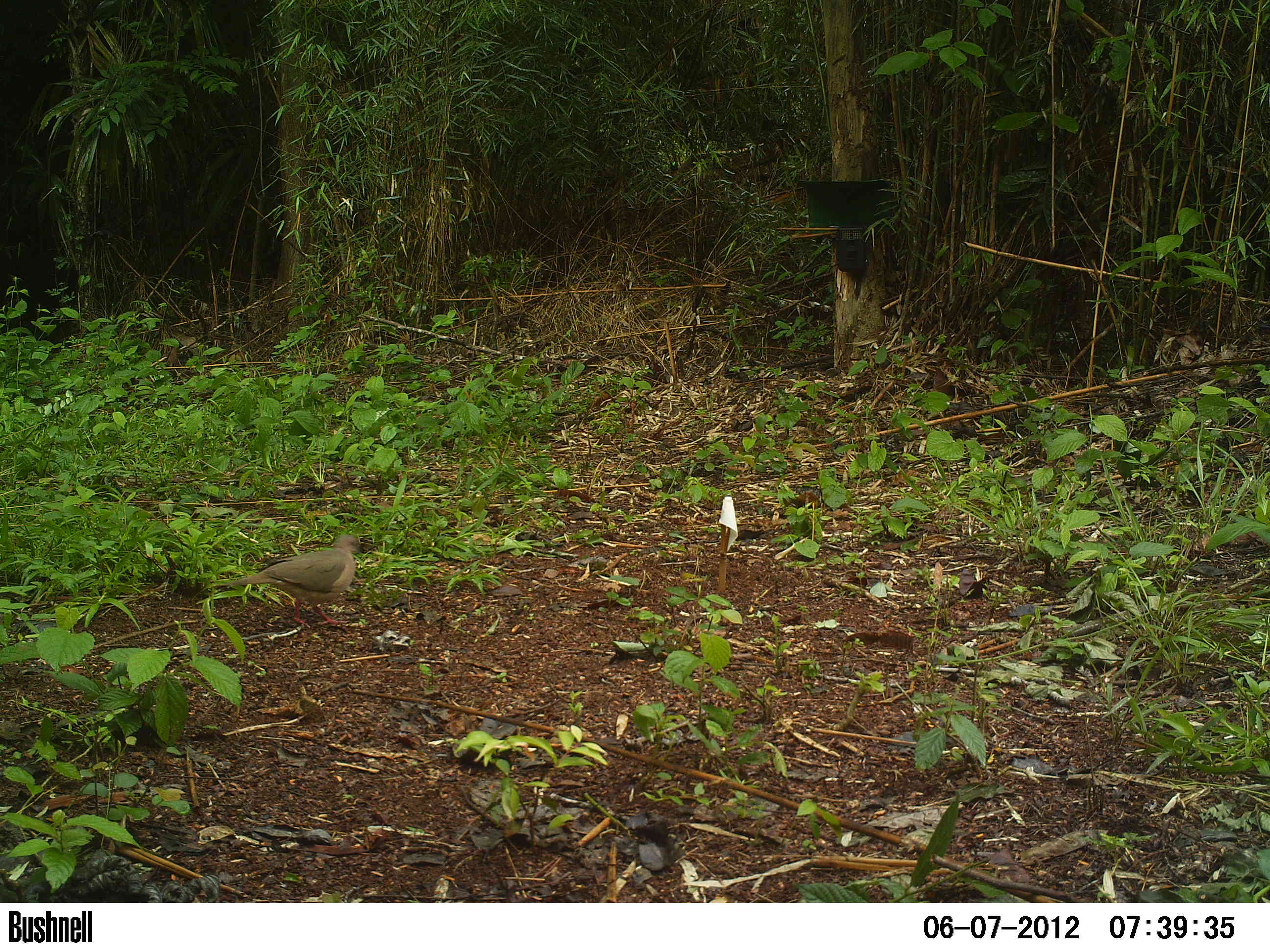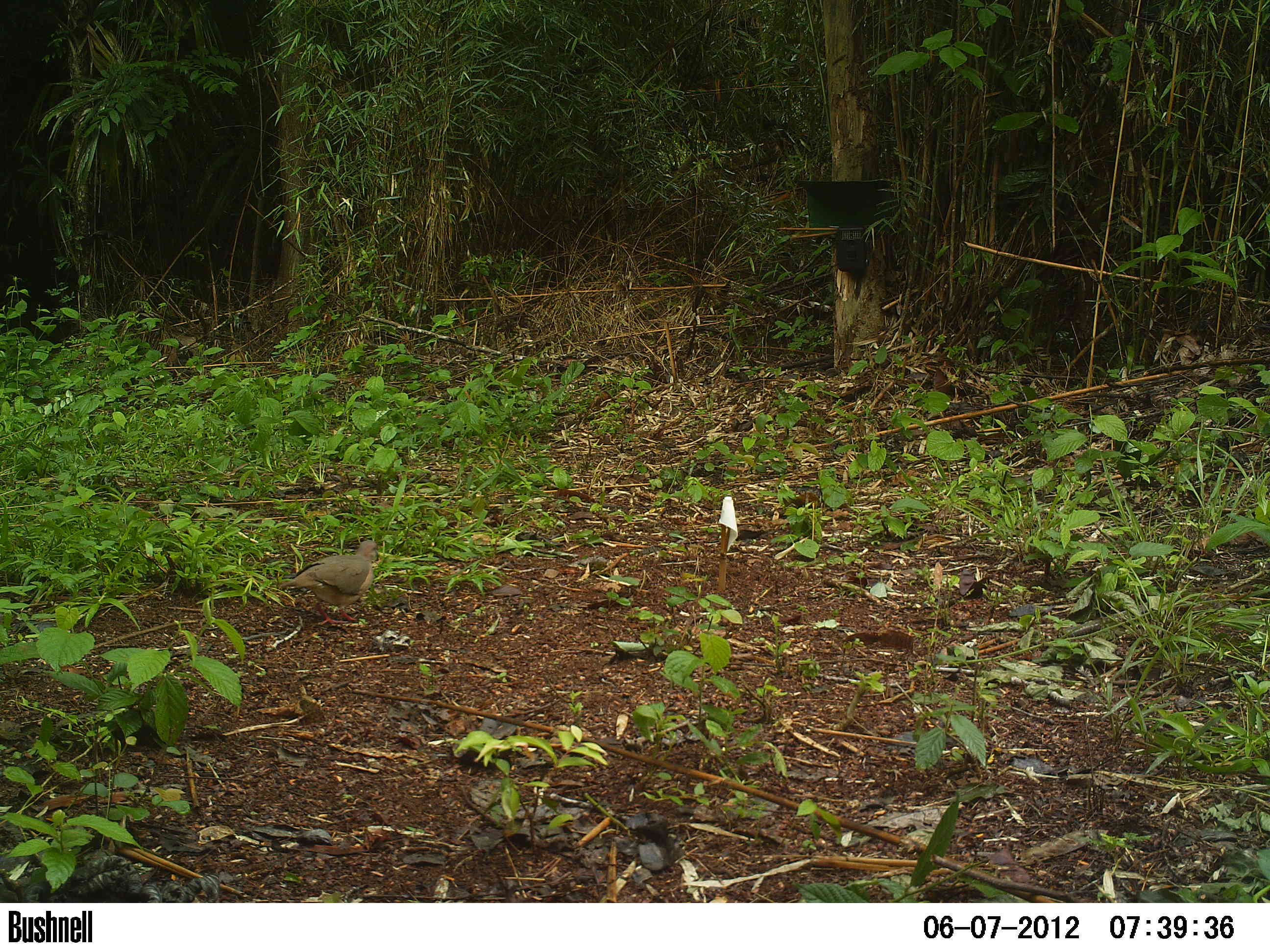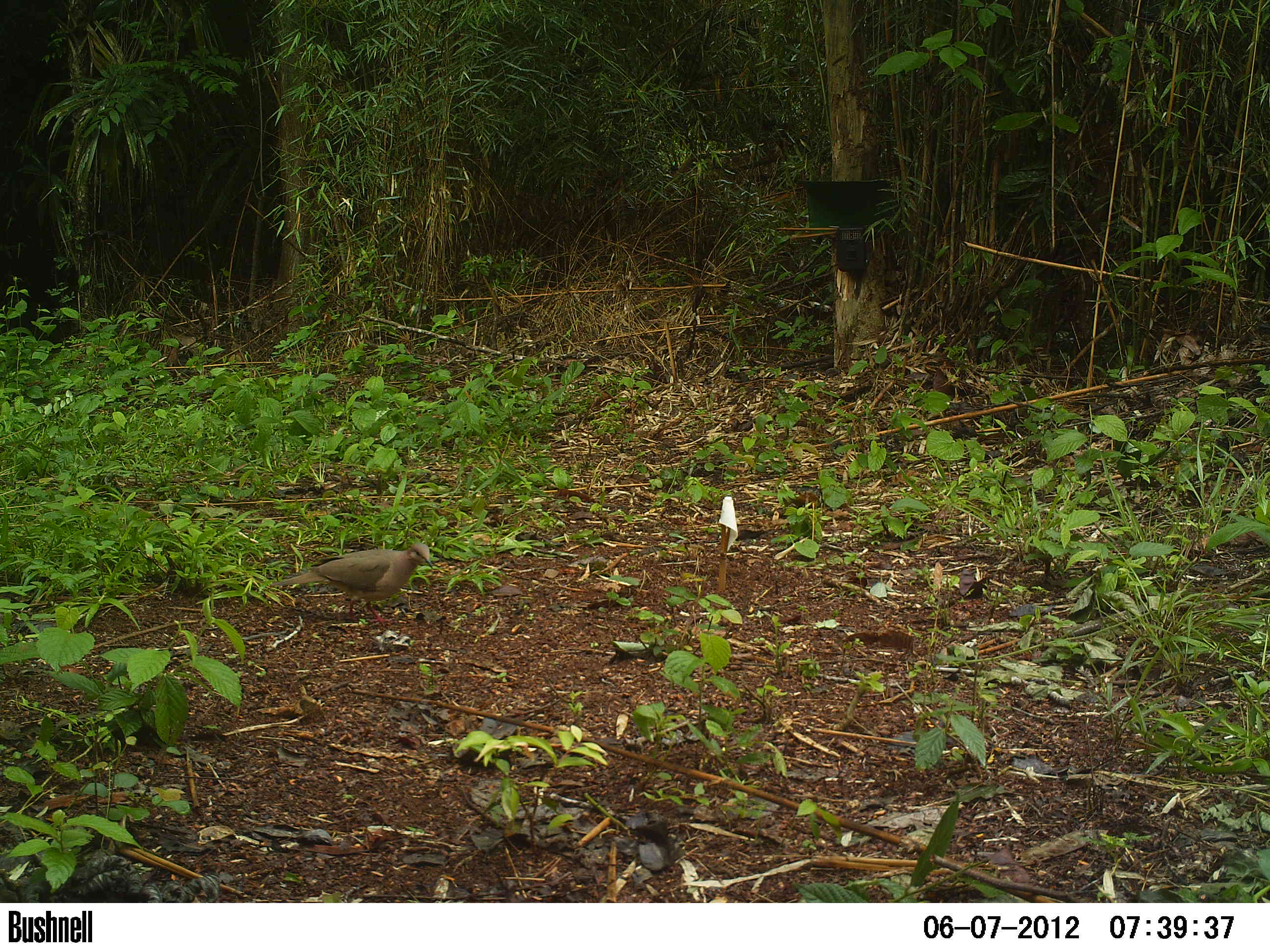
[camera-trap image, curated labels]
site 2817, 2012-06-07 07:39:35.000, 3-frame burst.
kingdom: Animalia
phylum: Chordata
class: Aves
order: Columbiformes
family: Columbidae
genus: Leptotila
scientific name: Leptotila verreauxi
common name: white-tipped dove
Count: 1.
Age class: adult.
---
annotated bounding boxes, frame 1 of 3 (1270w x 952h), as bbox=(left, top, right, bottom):
leptotila verreauxi: bbox=(220, 532, 366, 629)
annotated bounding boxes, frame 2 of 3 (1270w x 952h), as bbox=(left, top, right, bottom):
leptotila verreauxi: bbox=(278, 540, 379, 625)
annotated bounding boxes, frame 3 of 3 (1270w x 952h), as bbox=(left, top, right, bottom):
leptotila verreauxi: bbox=(268, 542, 433, 627)